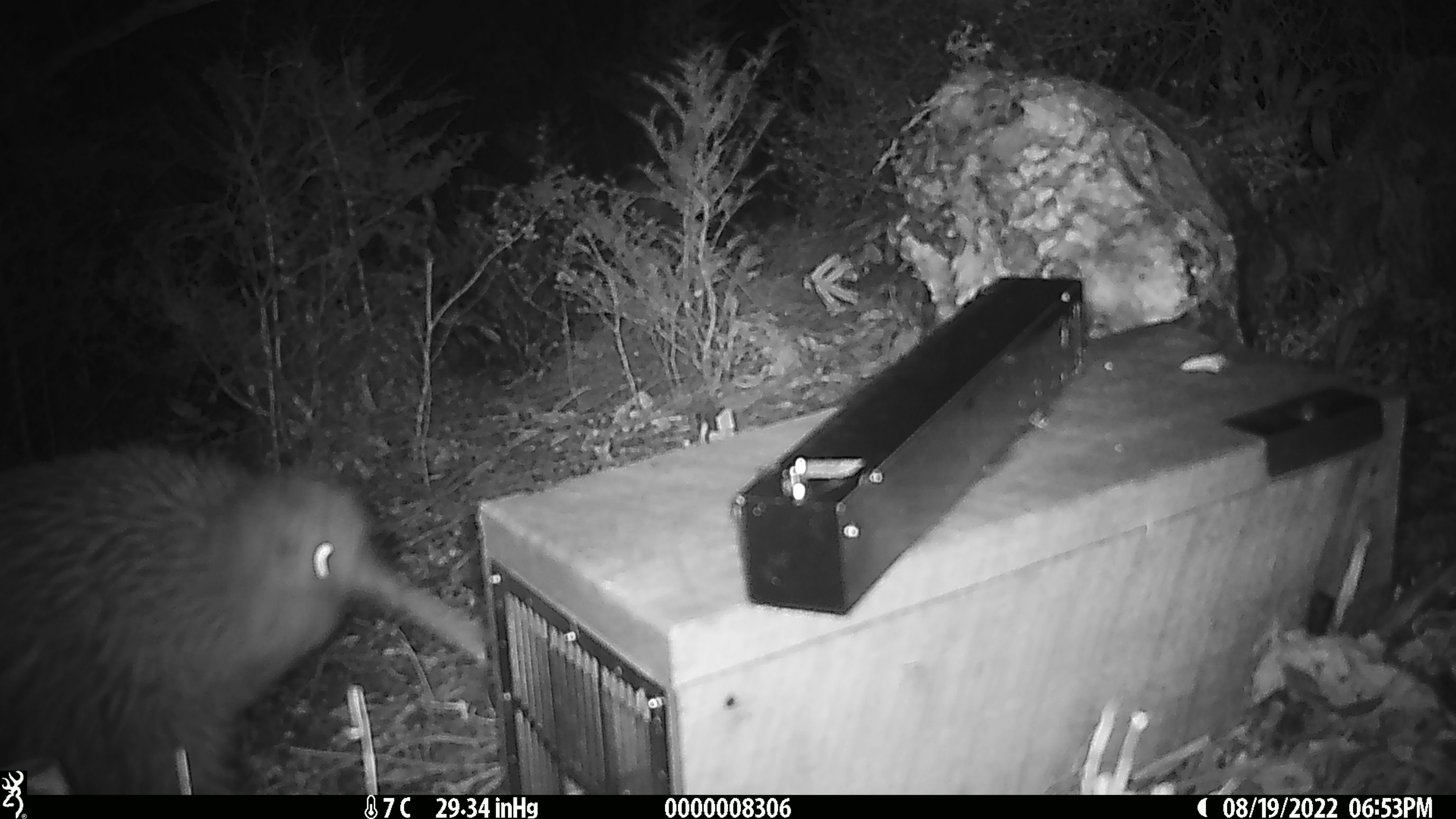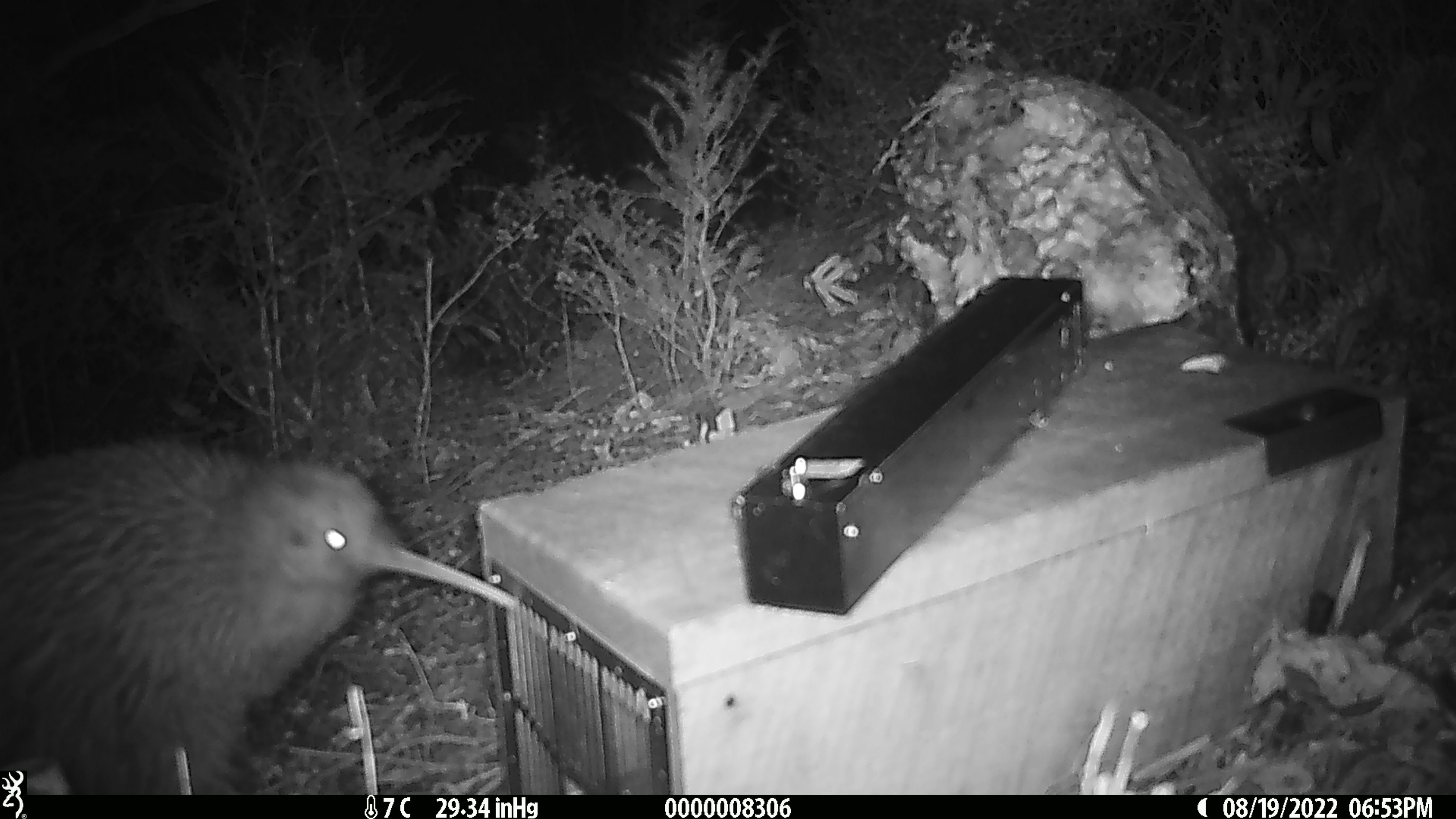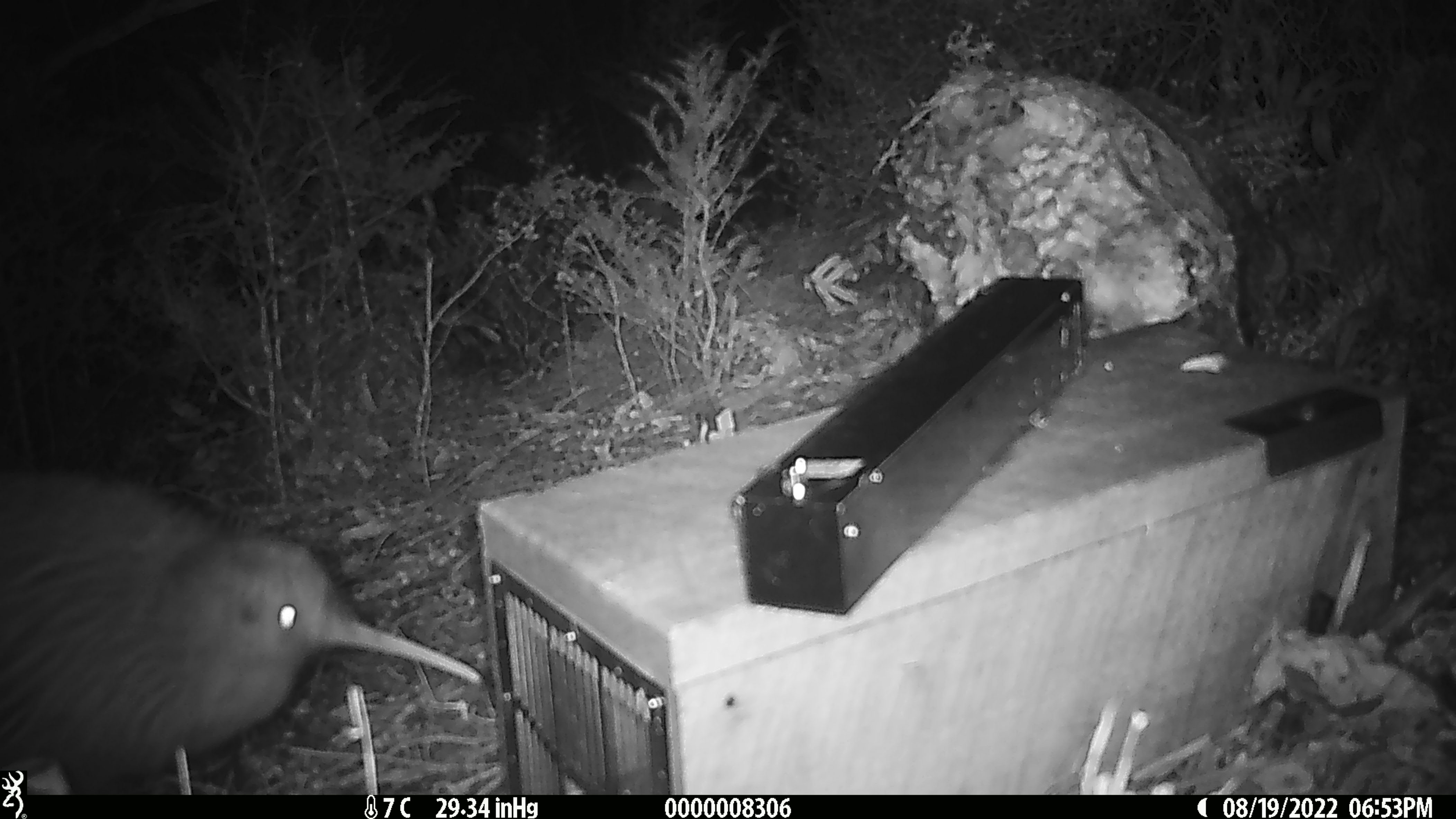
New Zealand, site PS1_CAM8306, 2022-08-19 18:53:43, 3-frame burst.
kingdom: Animalia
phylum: Chordata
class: Aves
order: Apterygiformes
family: Apterygidae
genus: Apteryx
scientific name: Apteryx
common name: kiwi